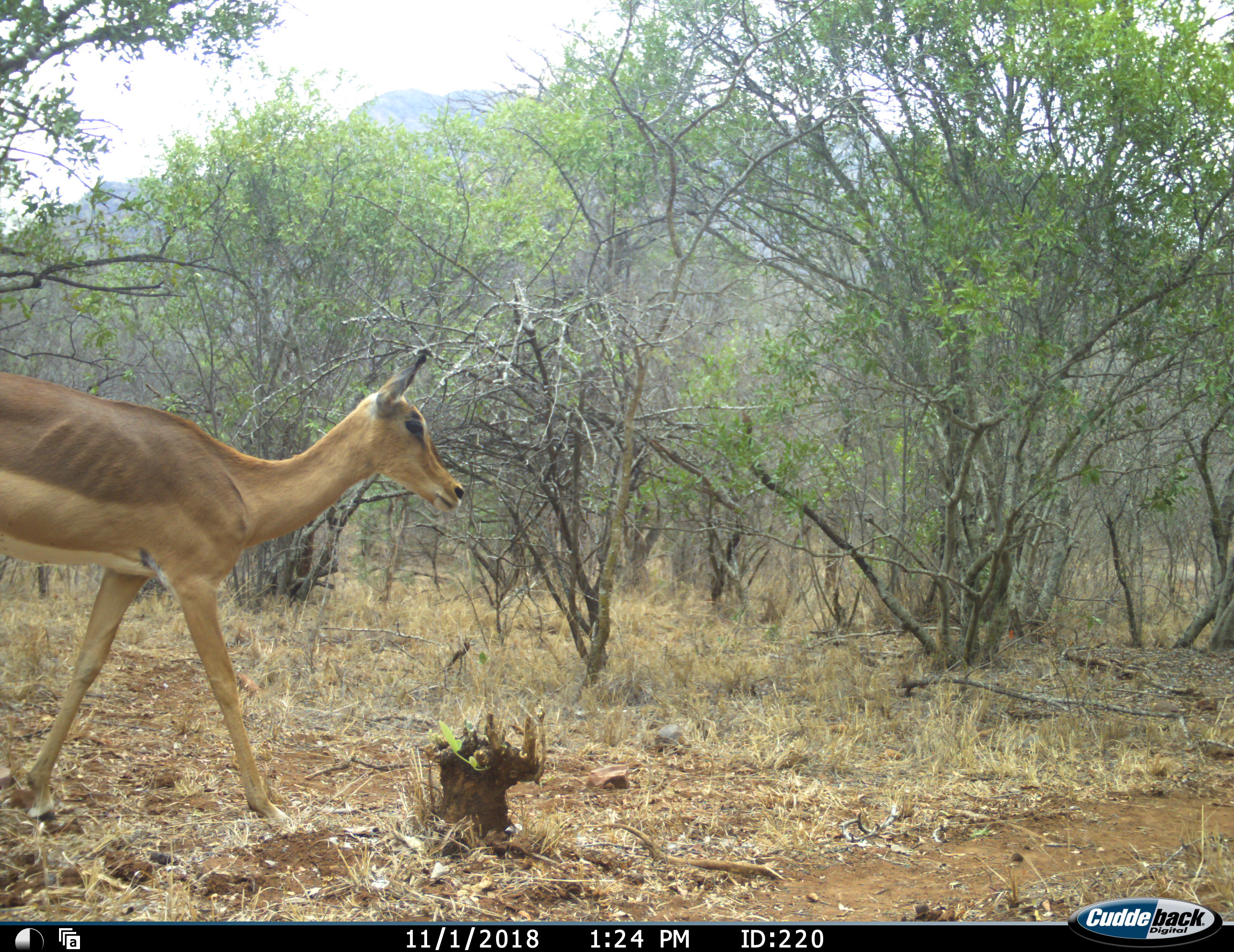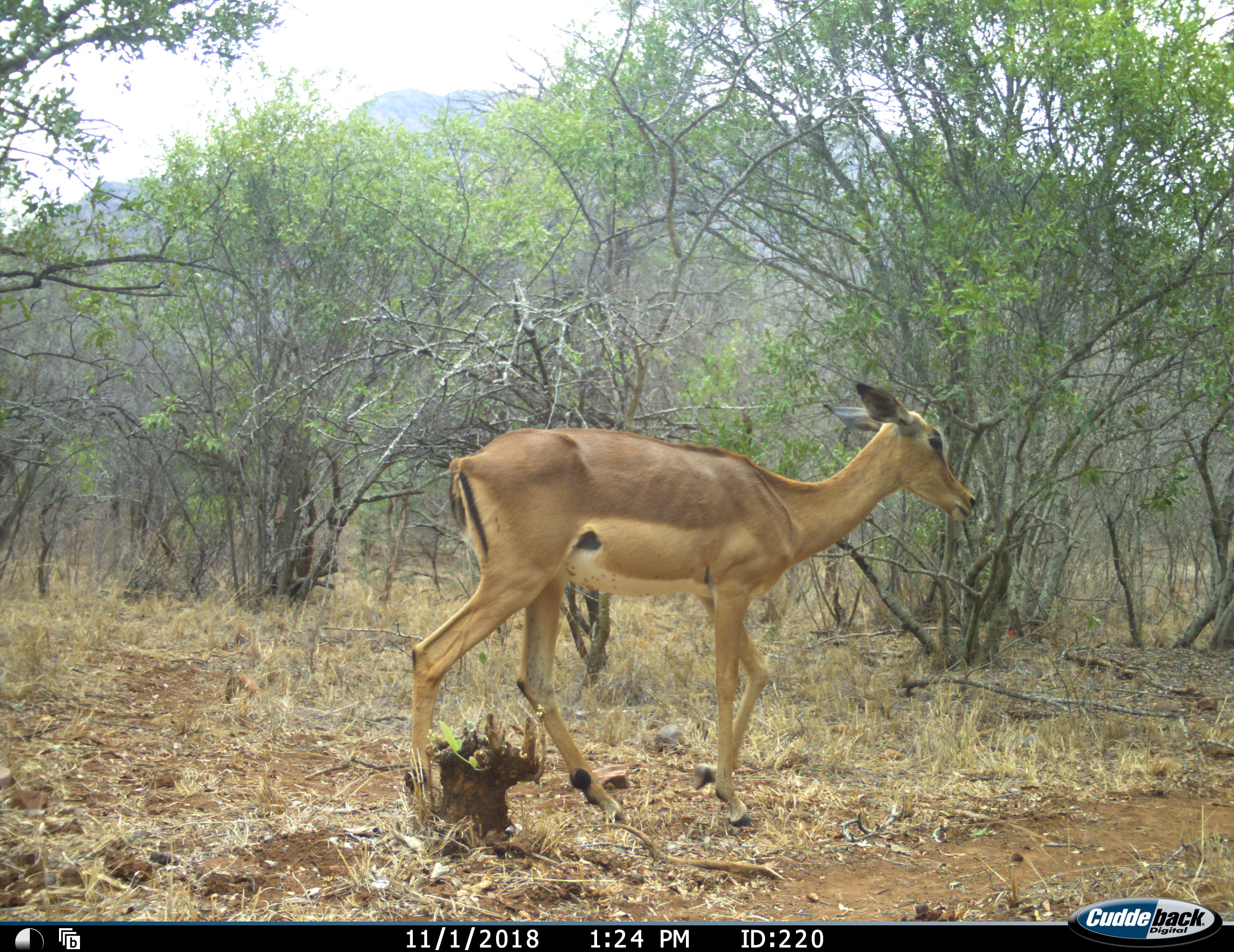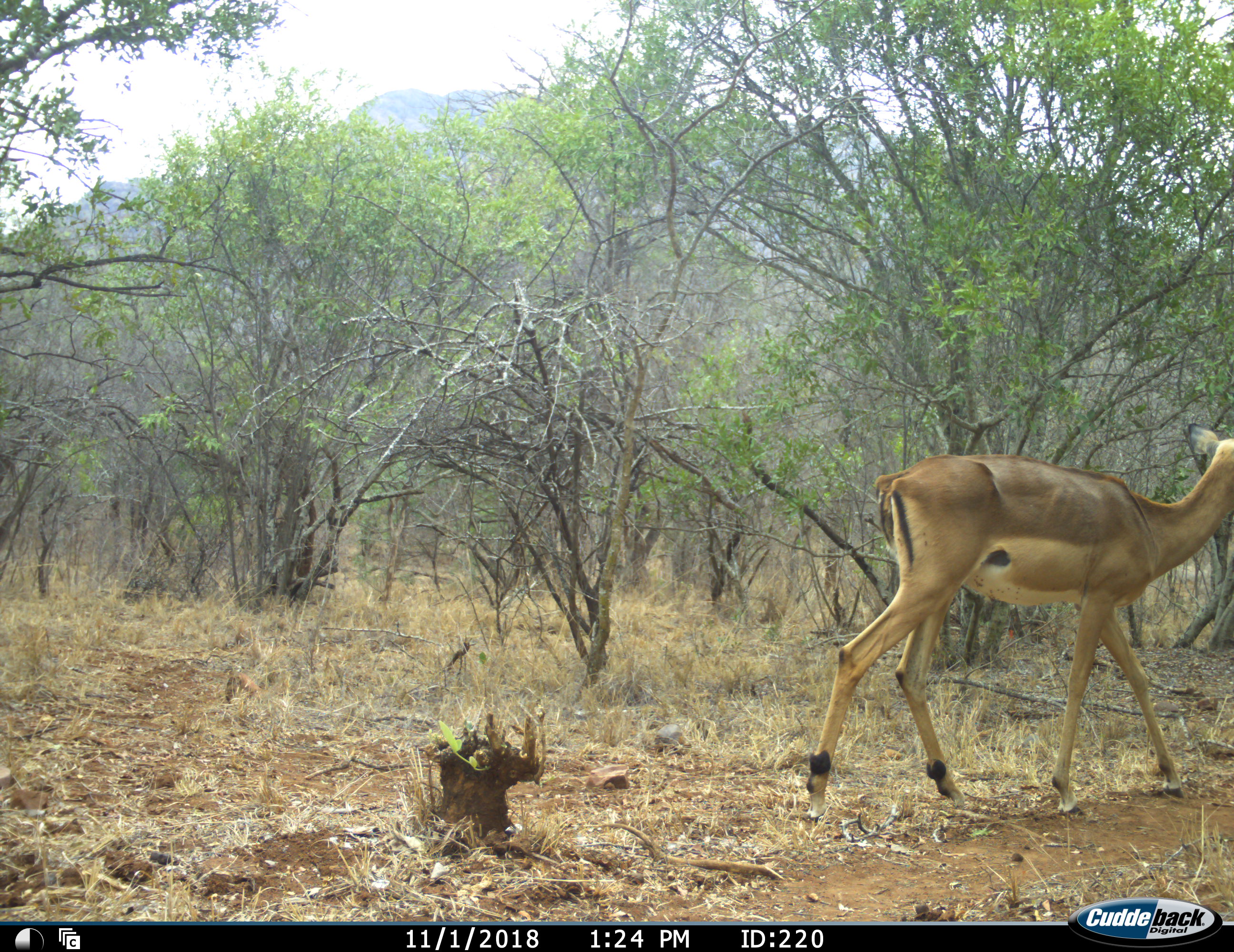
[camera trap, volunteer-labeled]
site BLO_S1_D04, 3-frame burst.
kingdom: Animalia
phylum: Chordata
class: Mammalia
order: Artiodactyla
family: Bovidae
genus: Aepyceros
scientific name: Aepyceros melampus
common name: impala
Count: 1.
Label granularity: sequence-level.